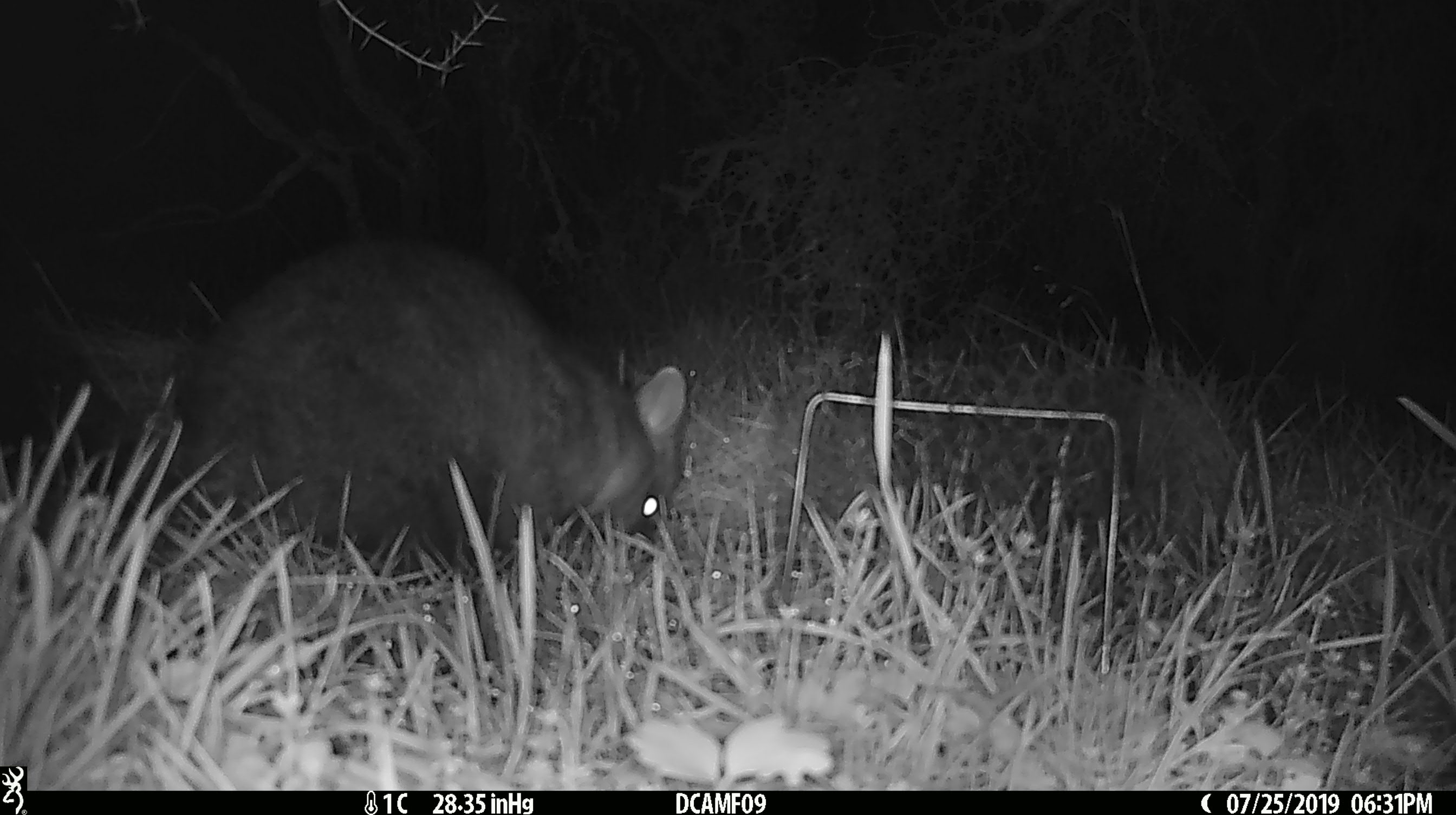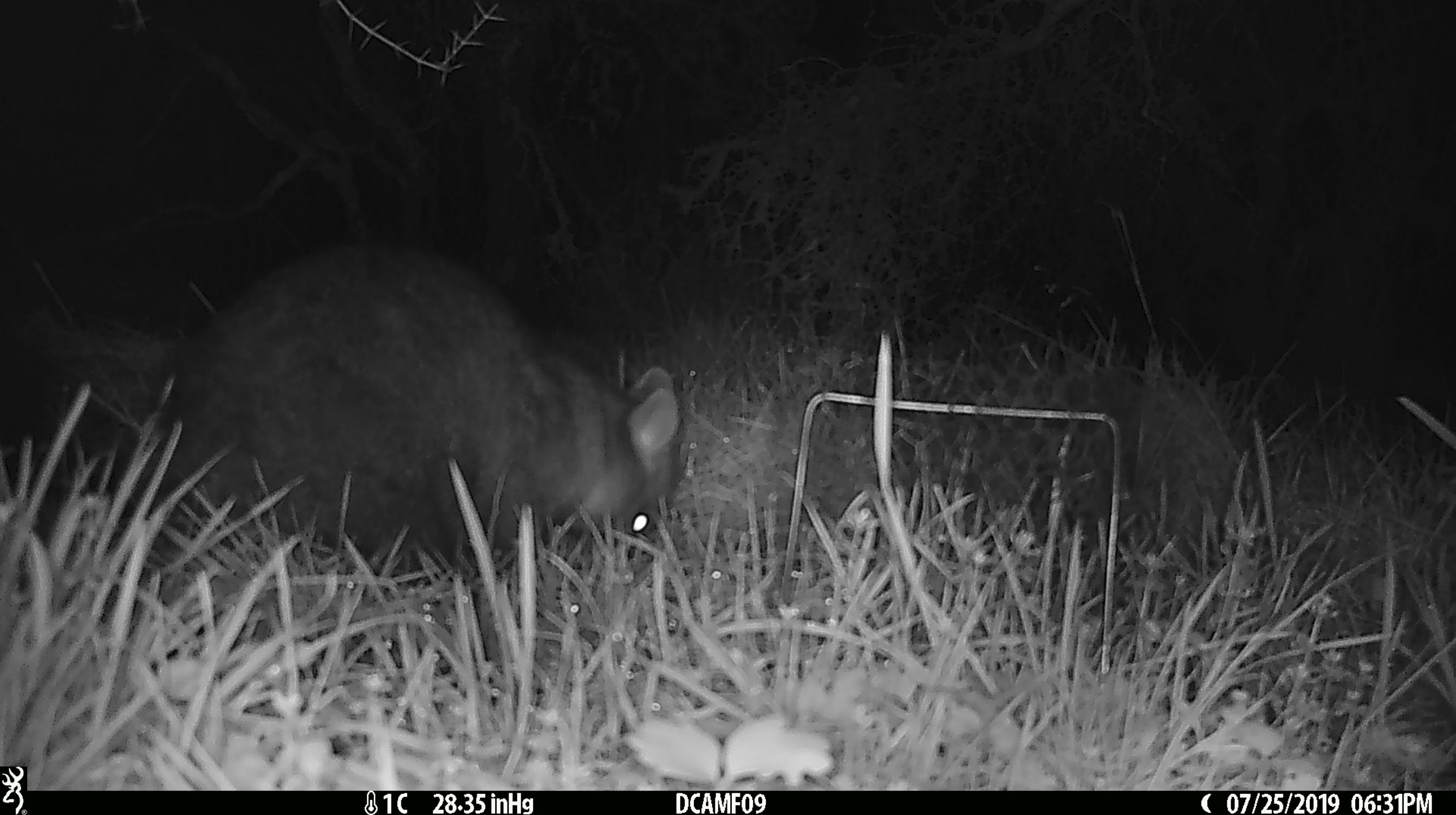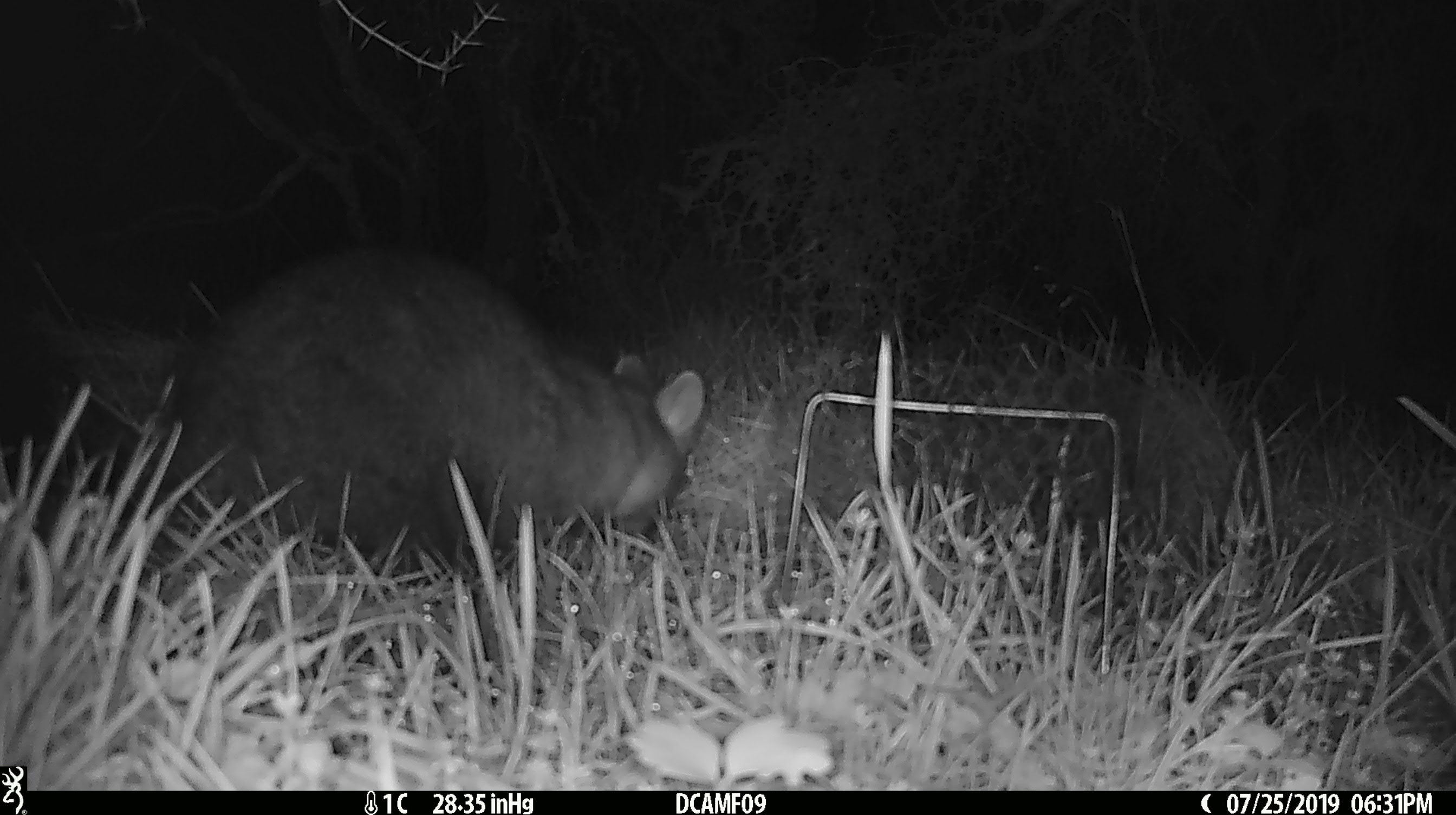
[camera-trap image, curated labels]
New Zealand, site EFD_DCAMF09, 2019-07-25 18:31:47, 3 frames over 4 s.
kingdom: Animalia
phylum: Chordata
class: Mammalia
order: Diprotodontia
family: Phalangeridae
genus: Trichosurus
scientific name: Trichosurus vulpecula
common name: common brushtail possum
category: possum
Possum (common brushtail possum) (Trichosurus vulpecula).